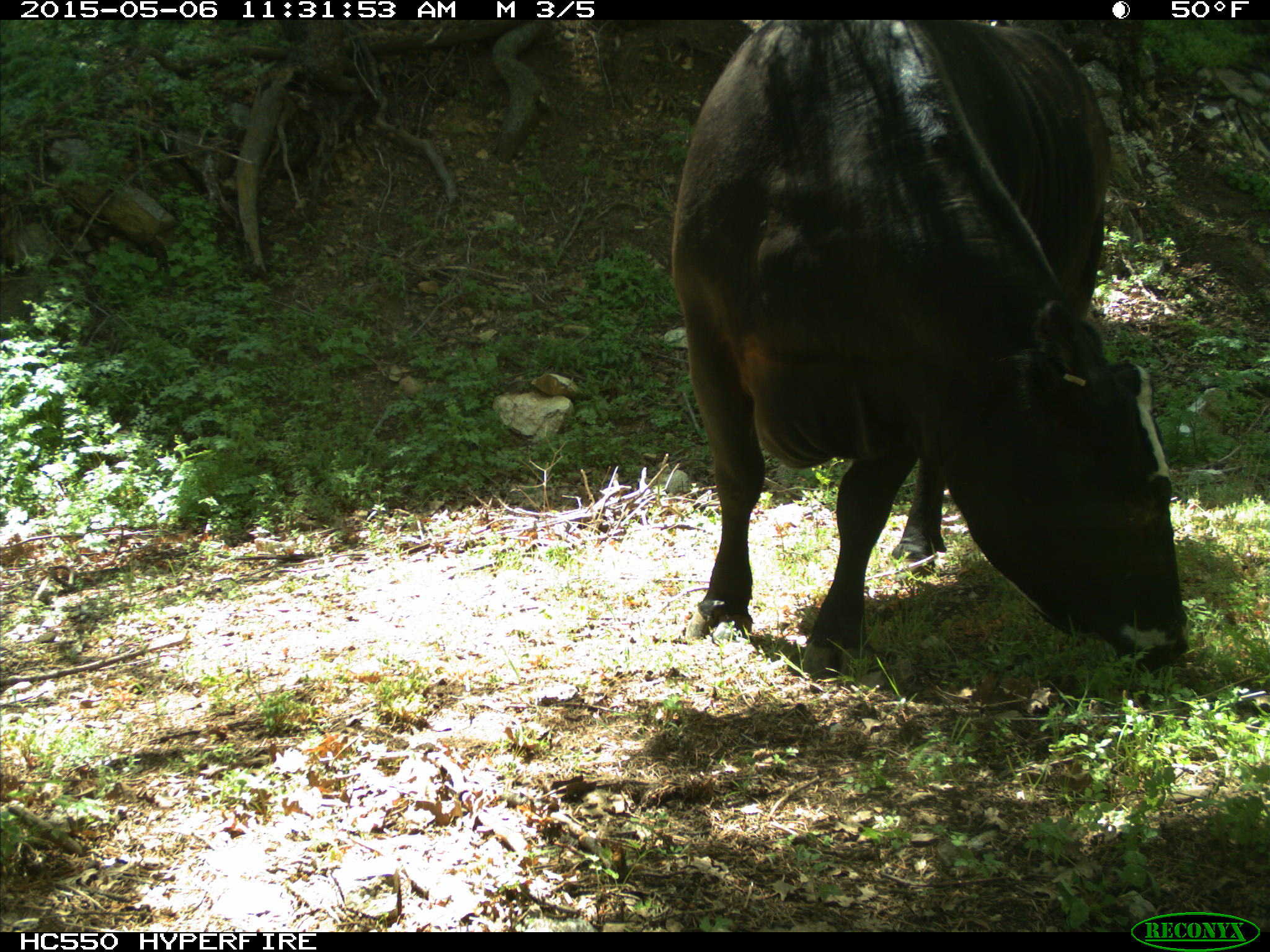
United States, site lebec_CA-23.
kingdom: Animalia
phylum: Chordata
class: Mammalia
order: Artiodactyla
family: Bovidae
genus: Bos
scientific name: Bos taurus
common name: domestic cow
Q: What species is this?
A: Bos taurus (domestic cow).